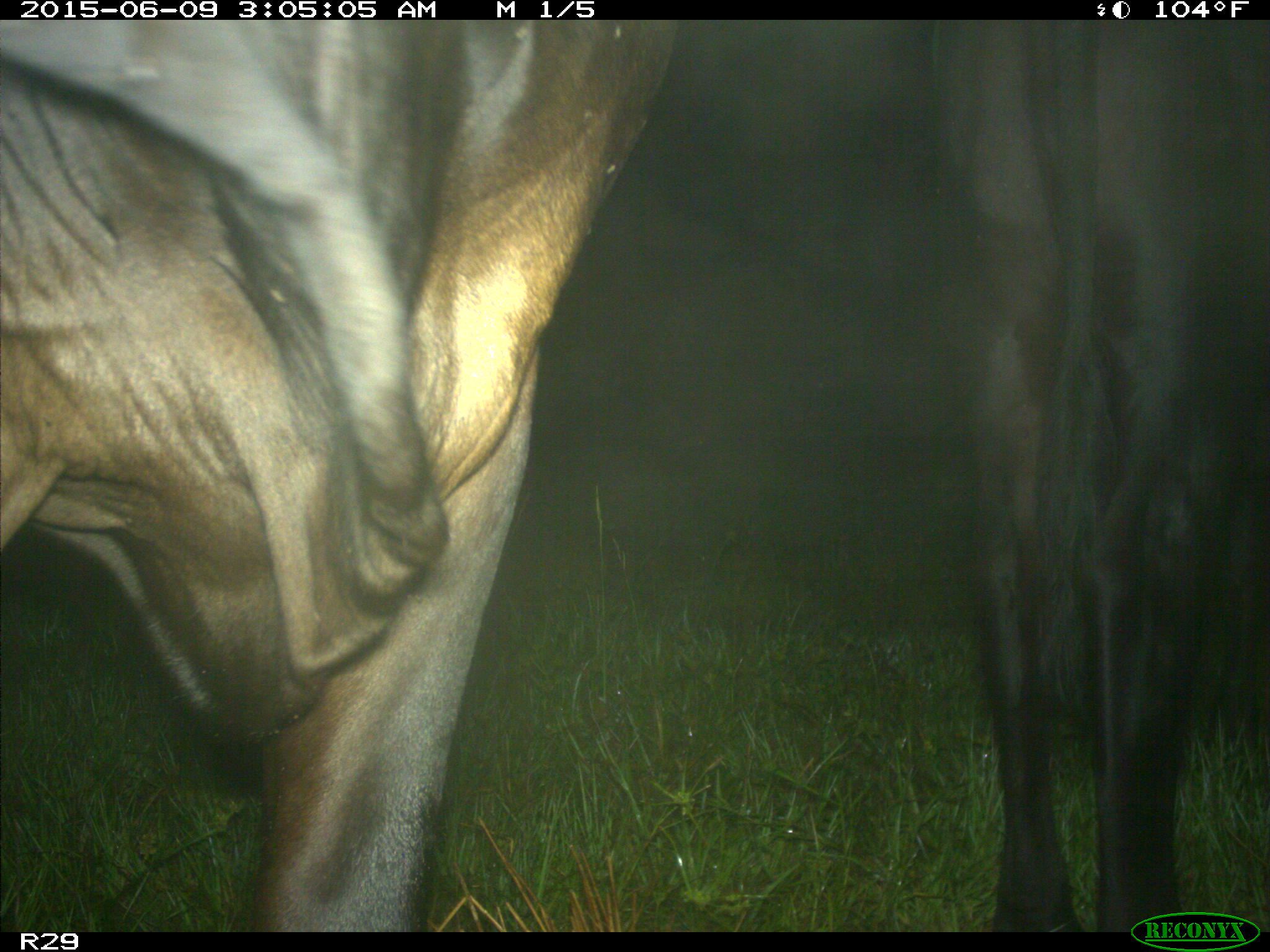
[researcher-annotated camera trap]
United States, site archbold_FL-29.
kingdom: Animalia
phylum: Chordata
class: Mammalia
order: Artiodactyla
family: Bovidae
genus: Bos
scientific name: Bos taurus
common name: domestic cow